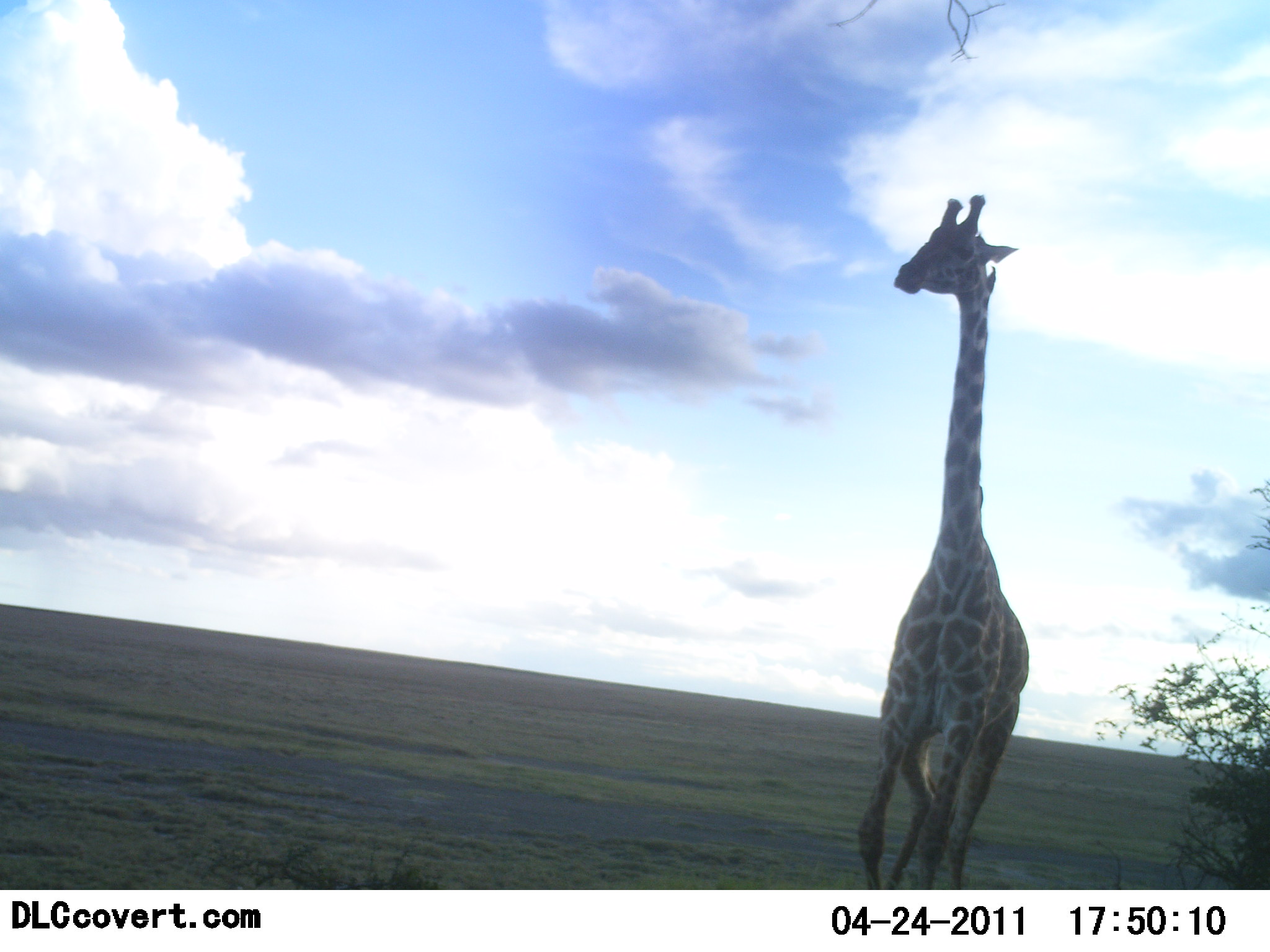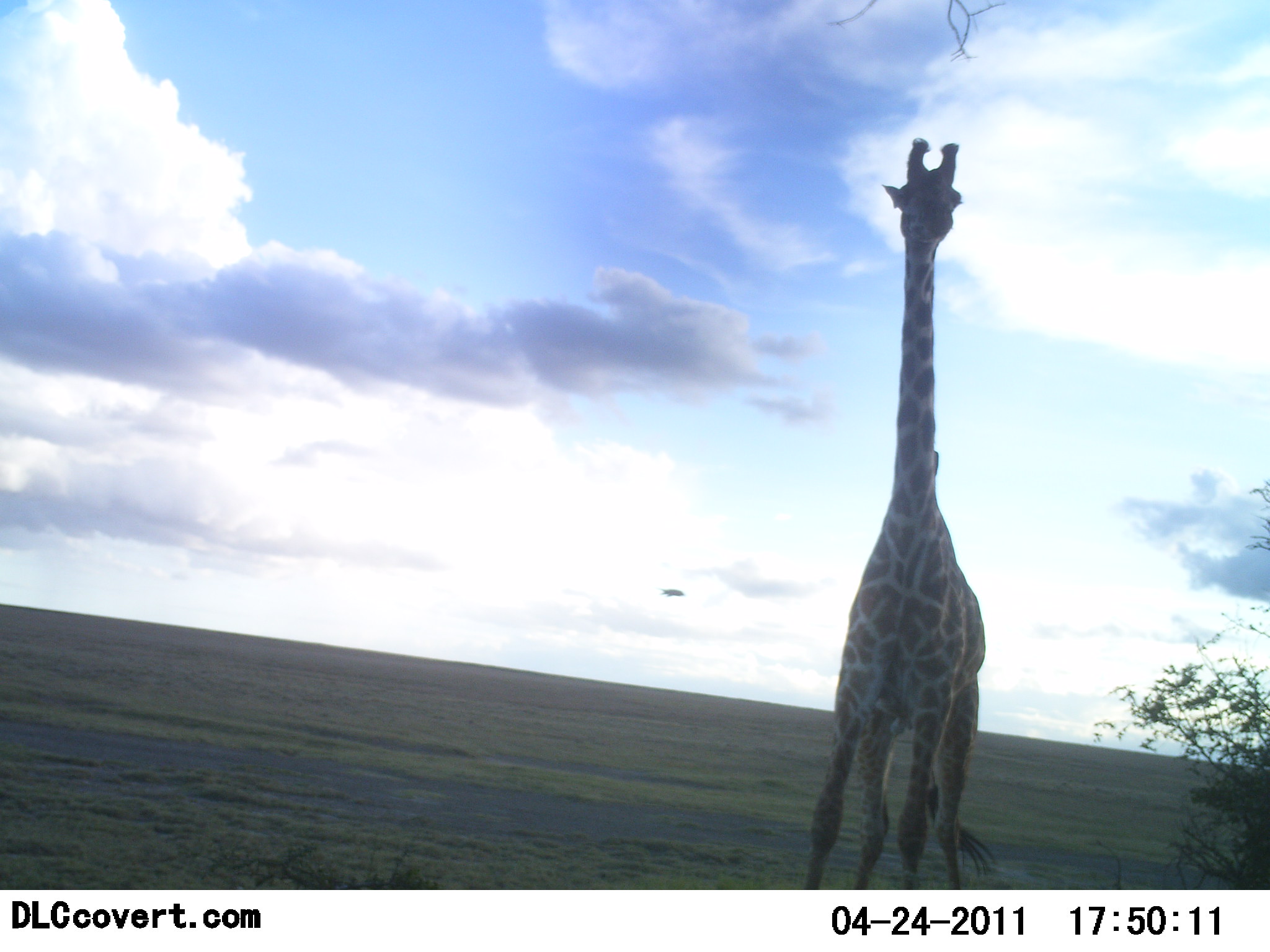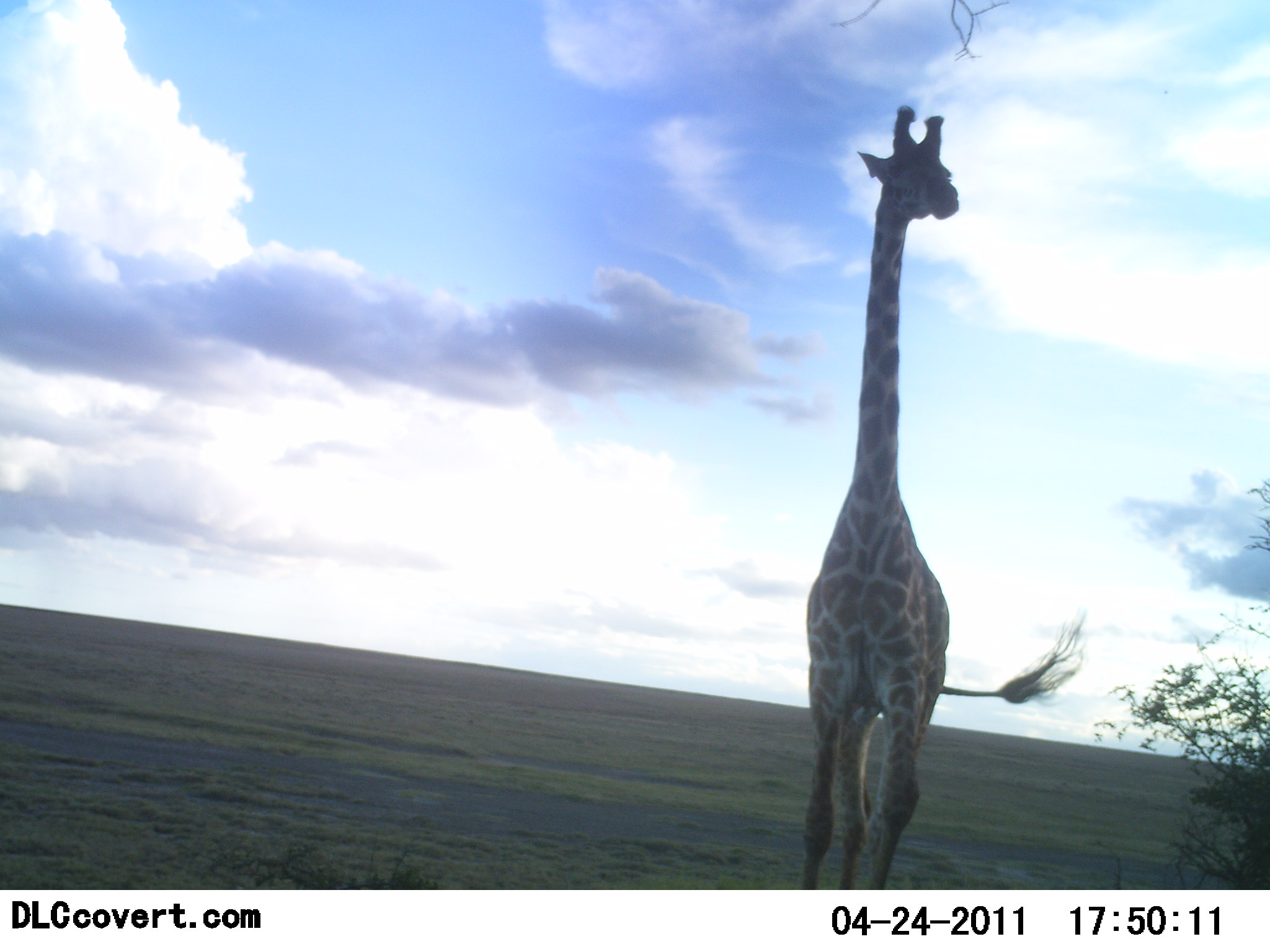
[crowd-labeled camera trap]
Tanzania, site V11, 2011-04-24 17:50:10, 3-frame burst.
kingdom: Animalia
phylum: Chordata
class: Mammalia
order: Artiodactyla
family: Giraffidae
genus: Giraffa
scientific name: Giraffa camelopardalis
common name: giraffe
Giraffe (Giraffa camelopardalis), count 1. Behavior (volunteer vote fractions): standing 27%, resting 0%, moving 73%, interacting 0%. Young present (vote fraction): 0%. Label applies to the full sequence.